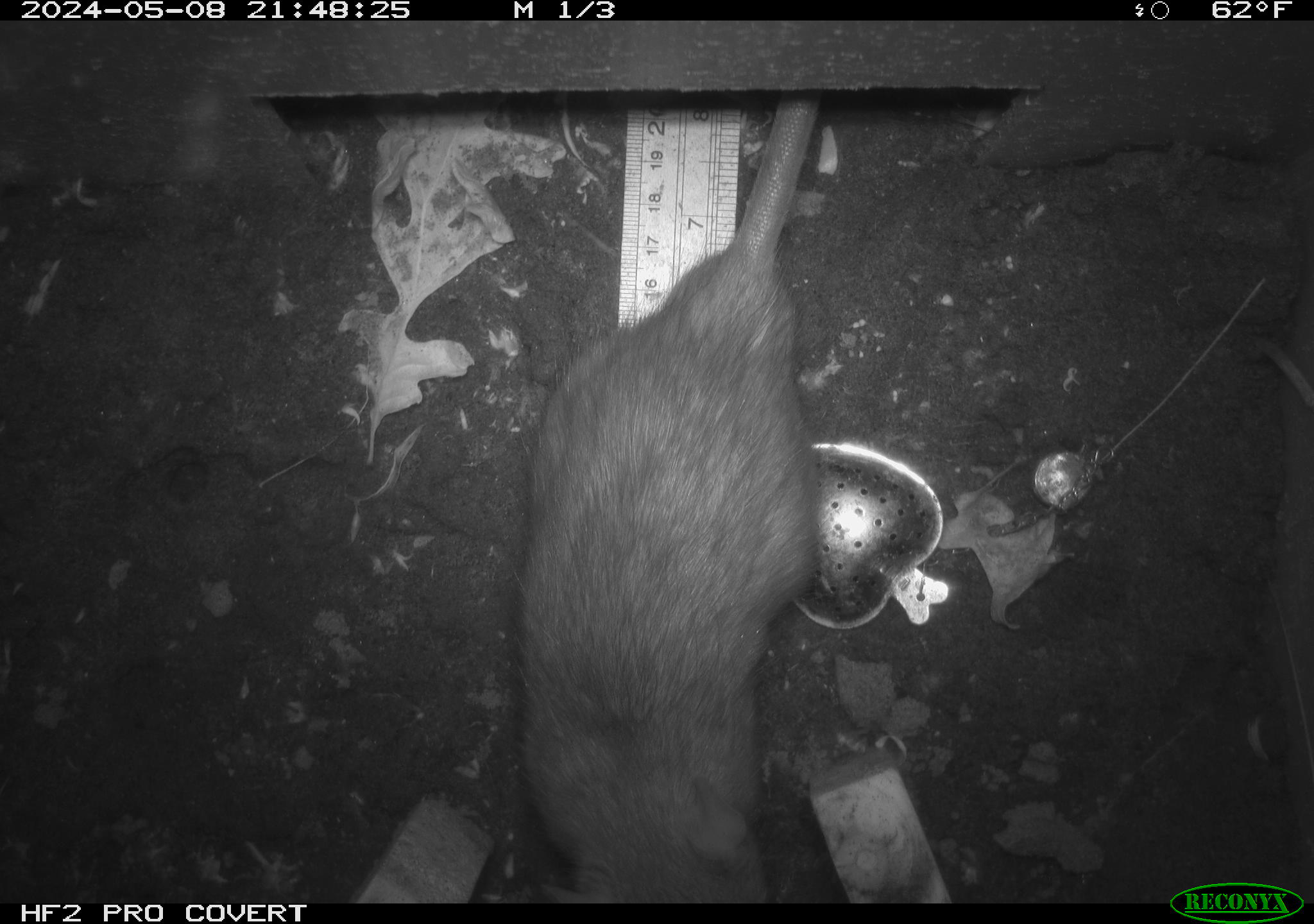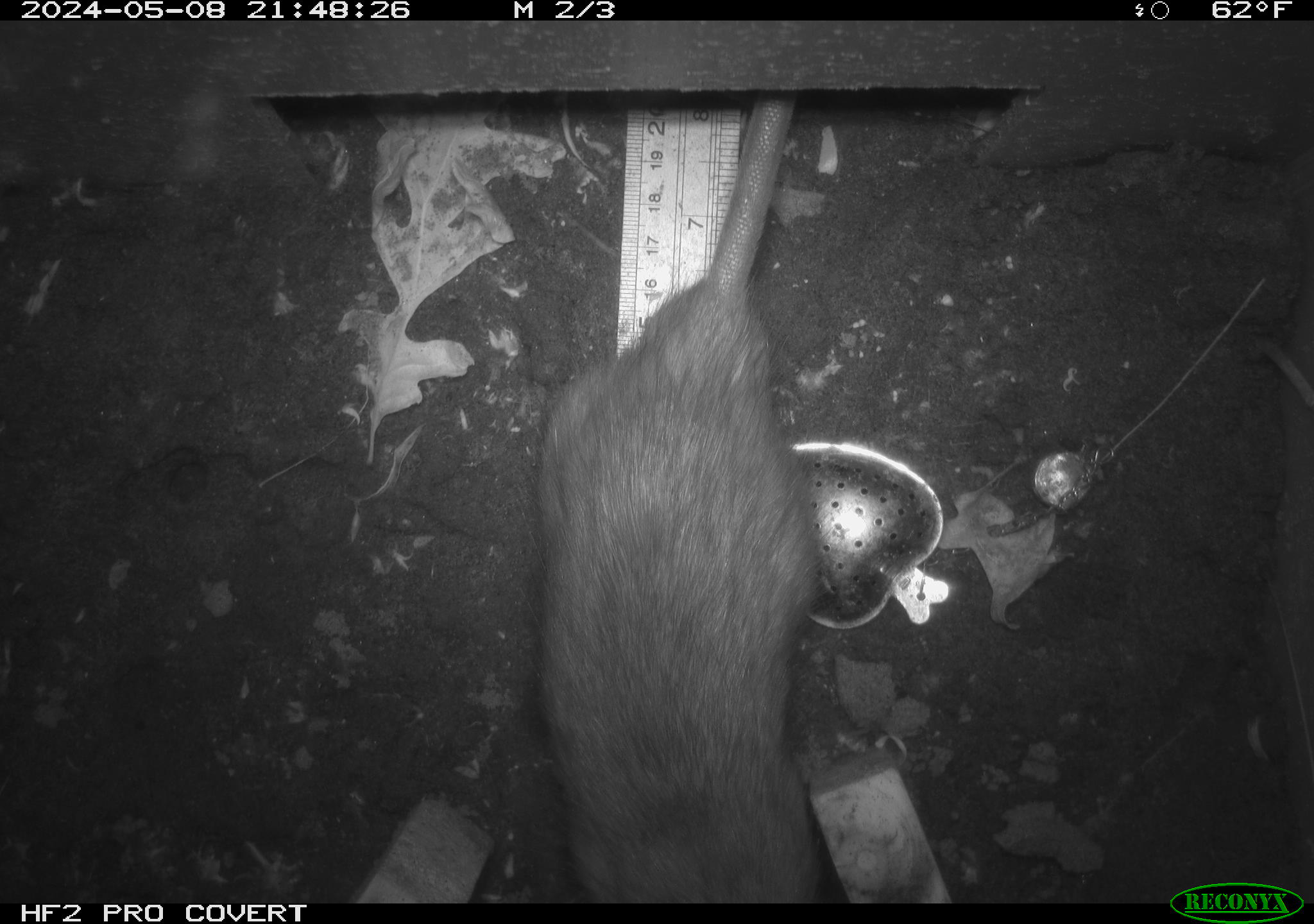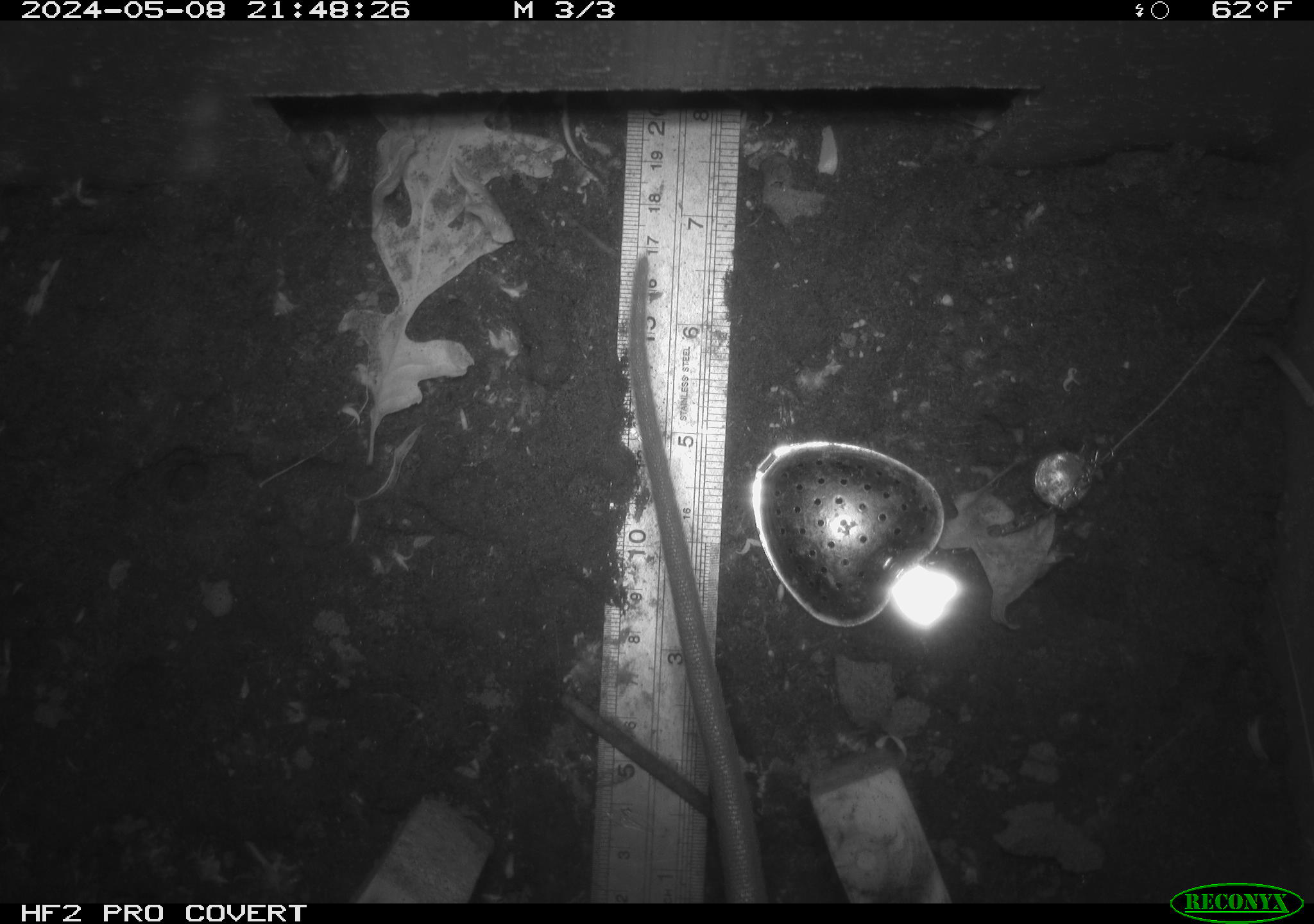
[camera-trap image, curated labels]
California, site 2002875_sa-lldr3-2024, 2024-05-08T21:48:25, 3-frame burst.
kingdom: Animalia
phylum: Chordata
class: Mammalia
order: Rodentia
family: Muridae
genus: Rattus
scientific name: Rattus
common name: rat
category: rattus species